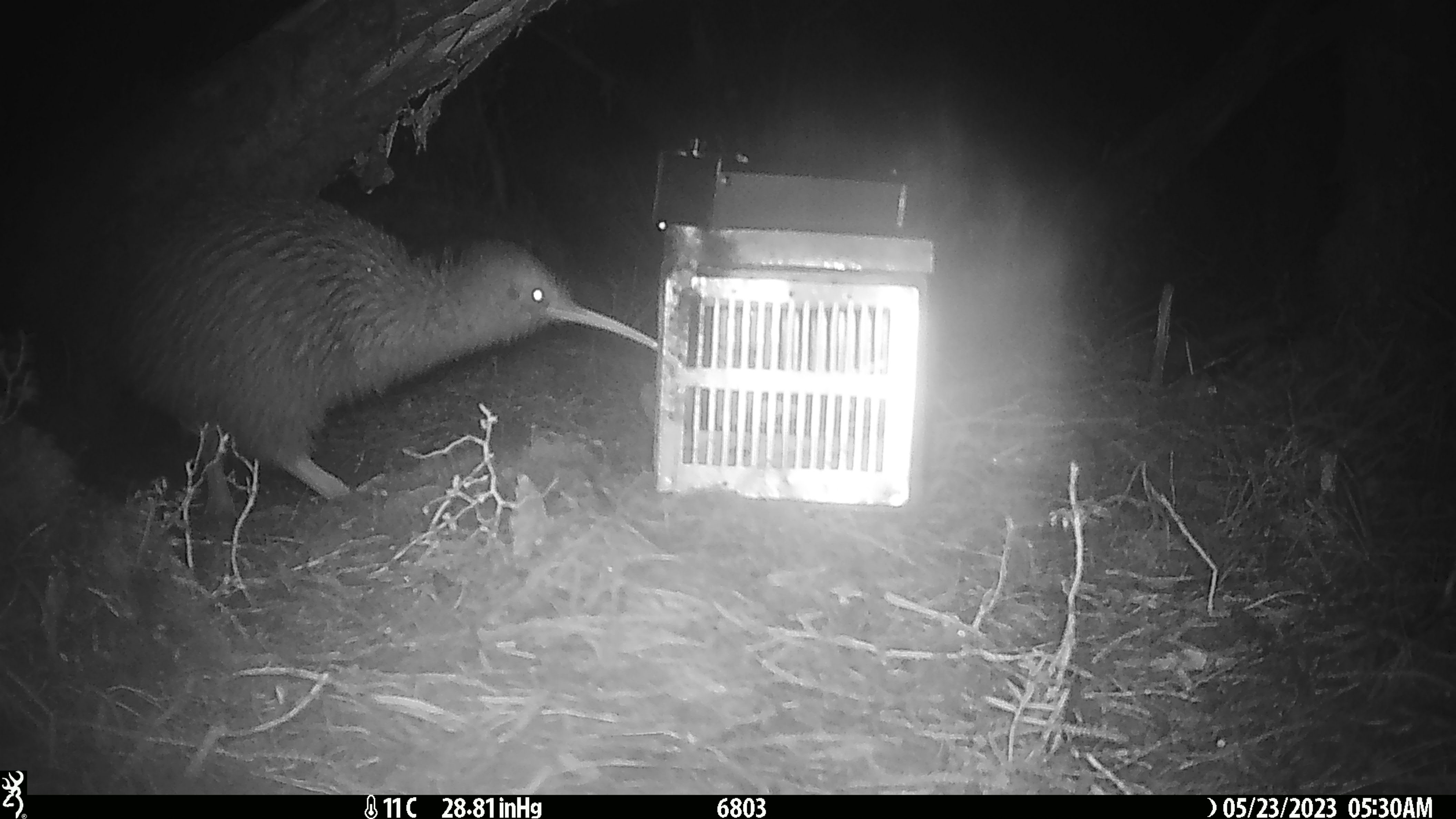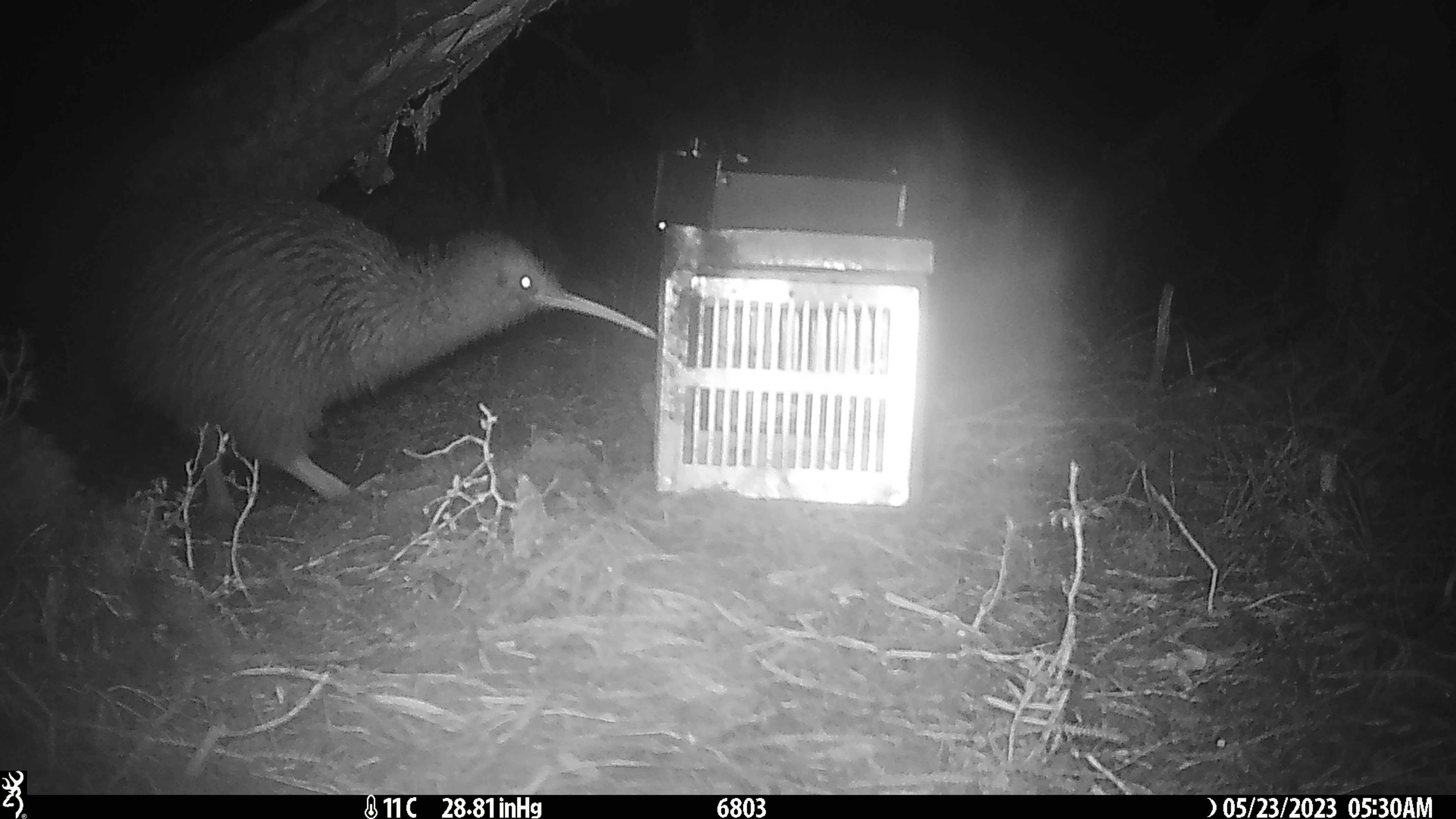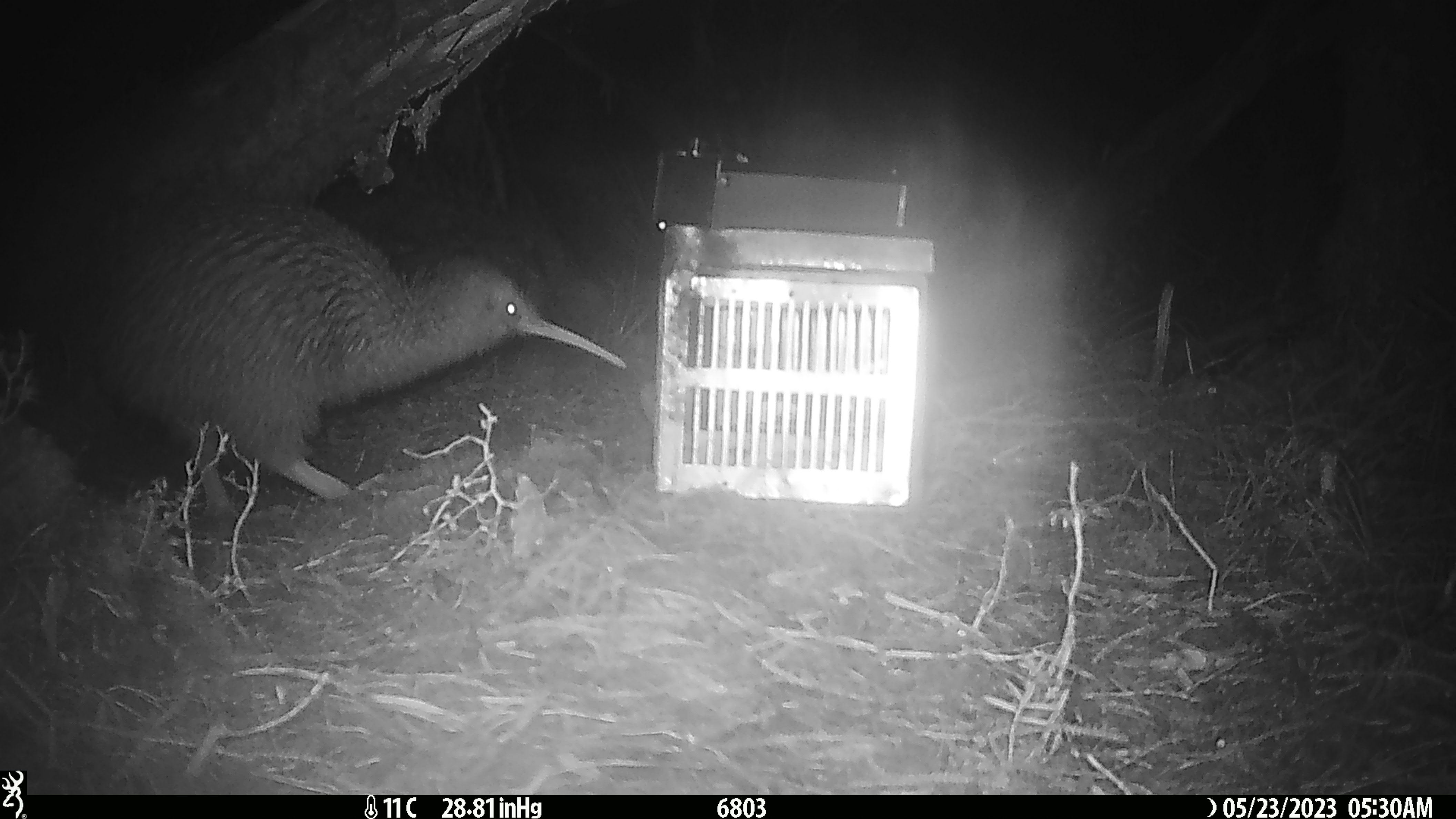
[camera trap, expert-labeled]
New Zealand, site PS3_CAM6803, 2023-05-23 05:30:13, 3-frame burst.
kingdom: Animalia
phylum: Chordata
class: Aves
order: Apterygiformes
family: Apterygidae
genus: Apteryx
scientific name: Apteryx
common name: kiwi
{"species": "kiwi (Apteryx)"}